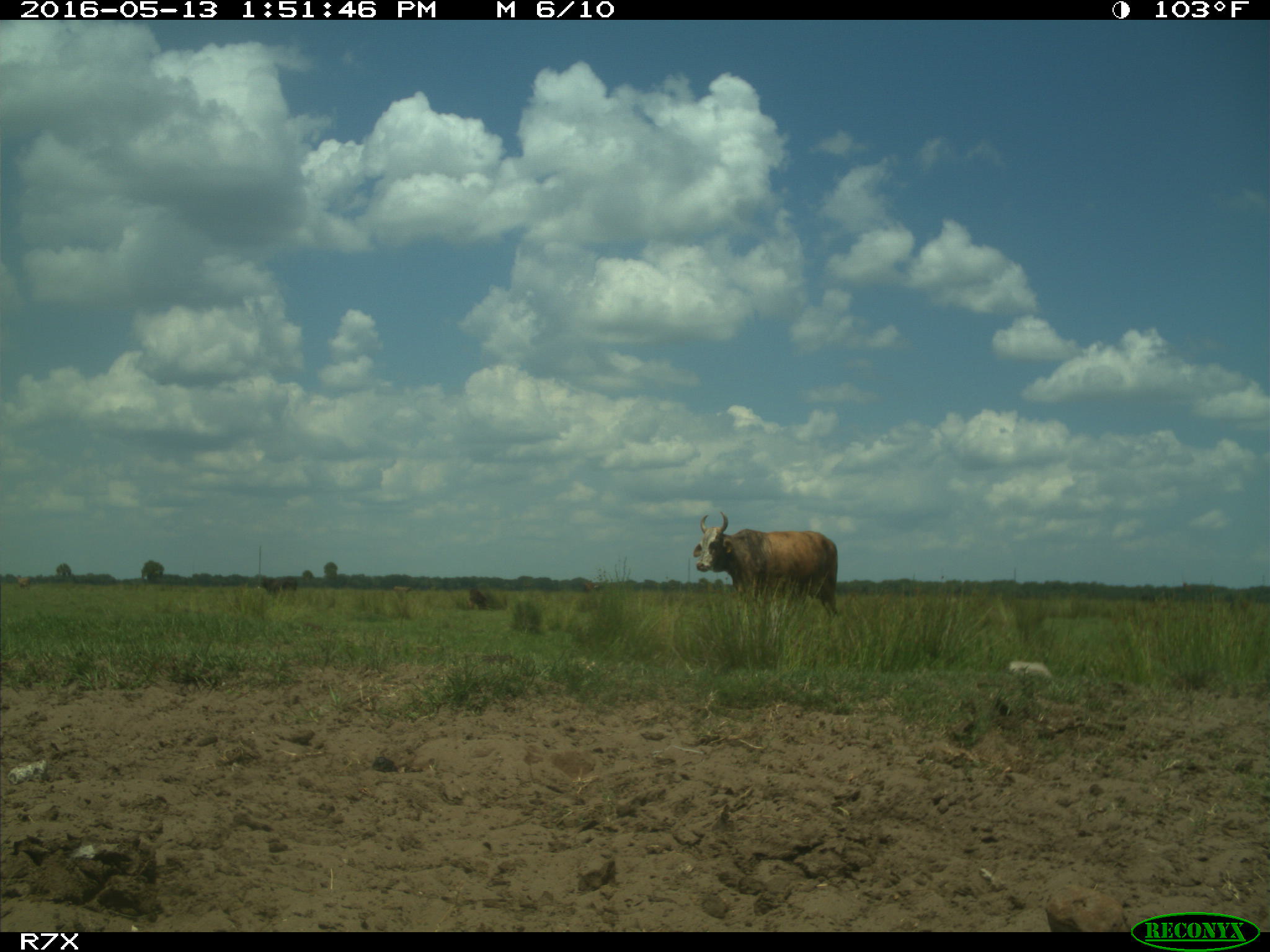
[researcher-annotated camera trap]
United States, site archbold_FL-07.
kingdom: Animalia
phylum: Chordata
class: Mammalia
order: Artiodactyla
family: Bovidae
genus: Bos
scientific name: Bos taurus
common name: domestic cow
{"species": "Bos taurus (domestic cow)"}